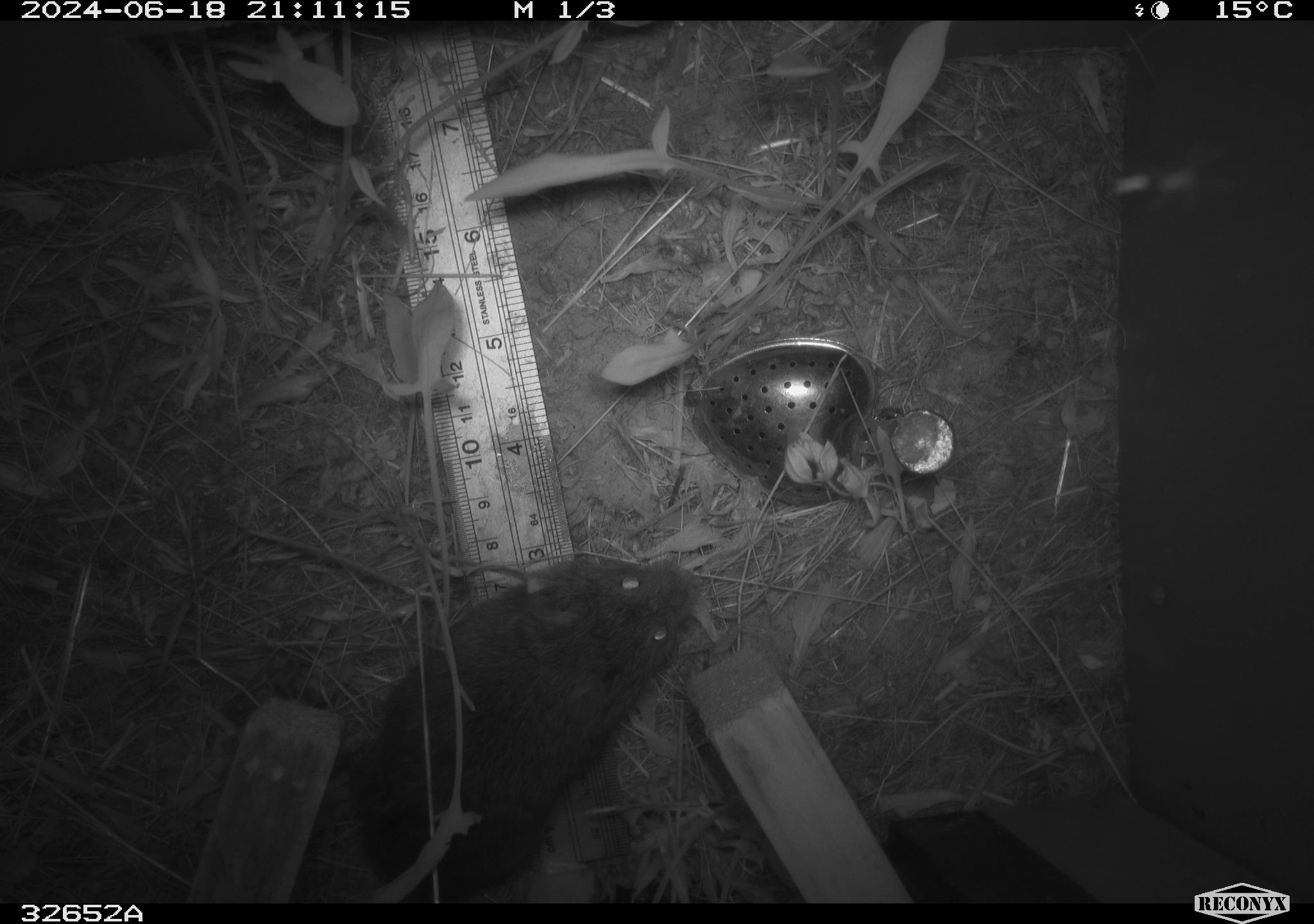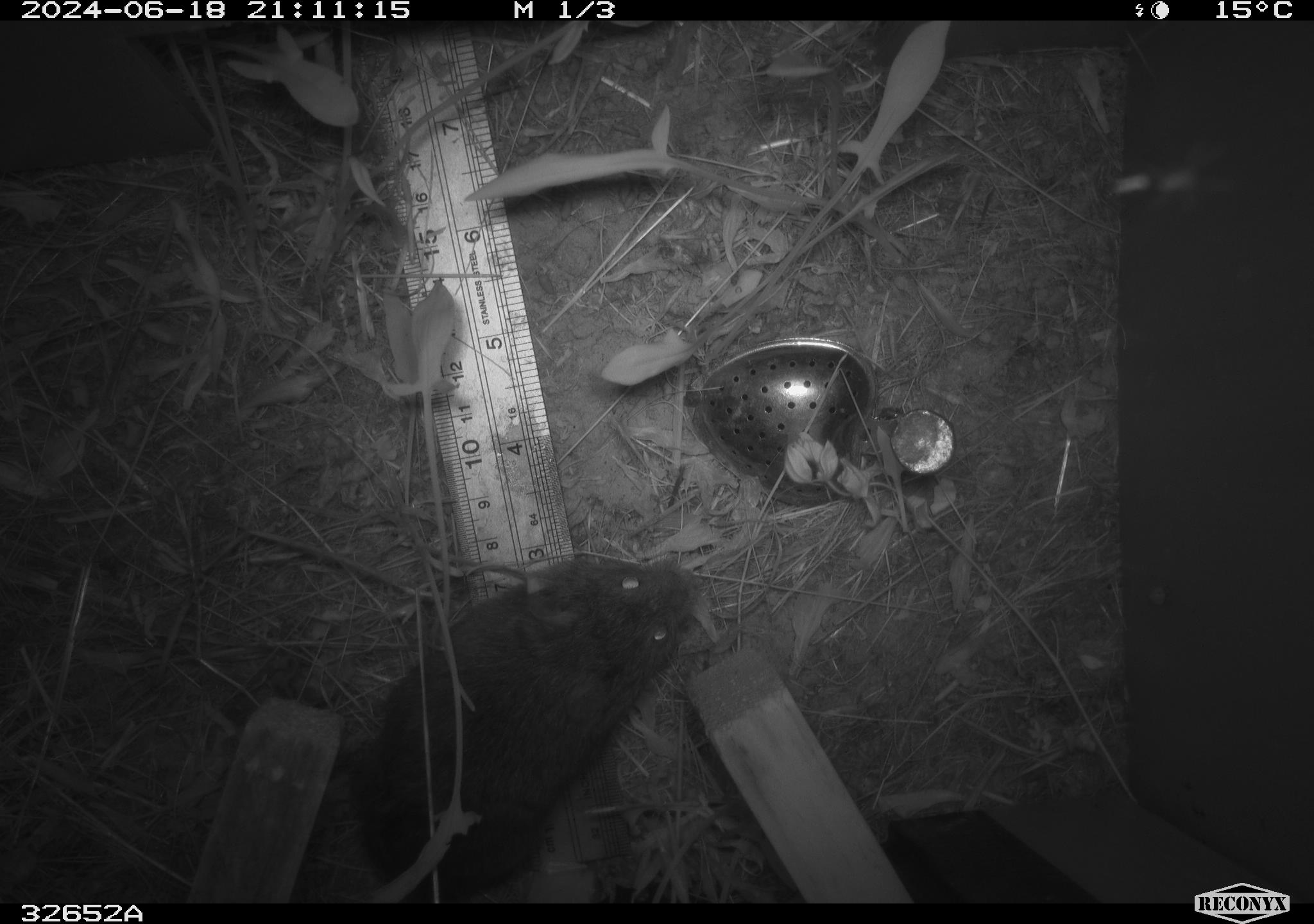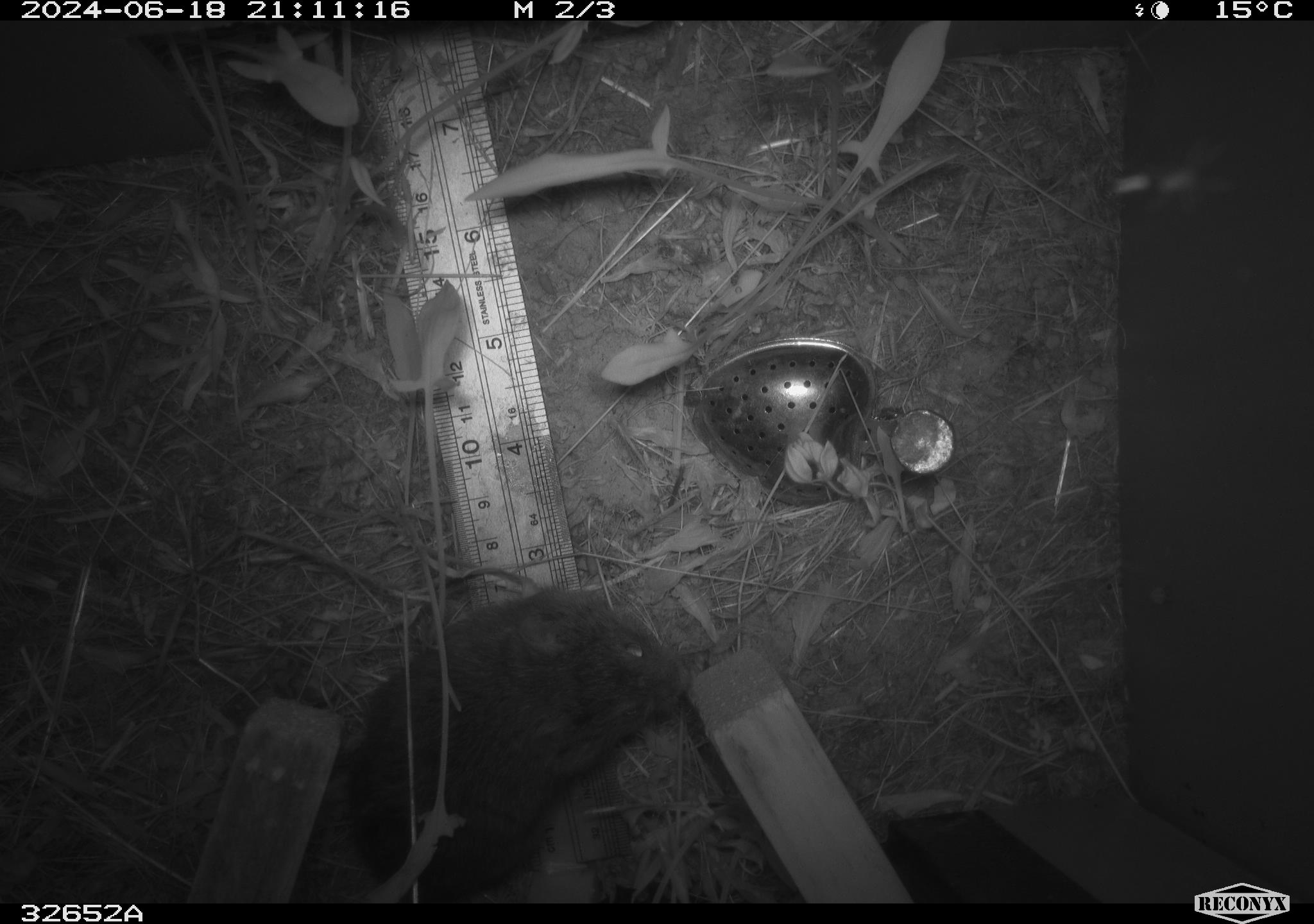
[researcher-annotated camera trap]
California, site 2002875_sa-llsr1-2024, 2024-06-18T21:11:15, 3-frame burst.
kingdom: Animalia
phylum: Chordata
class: Mammalia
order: Rodentia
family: Cricetidae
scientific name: Arvicolinae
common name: voles, lemmings, and muskrats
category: arvicolinae subfamily